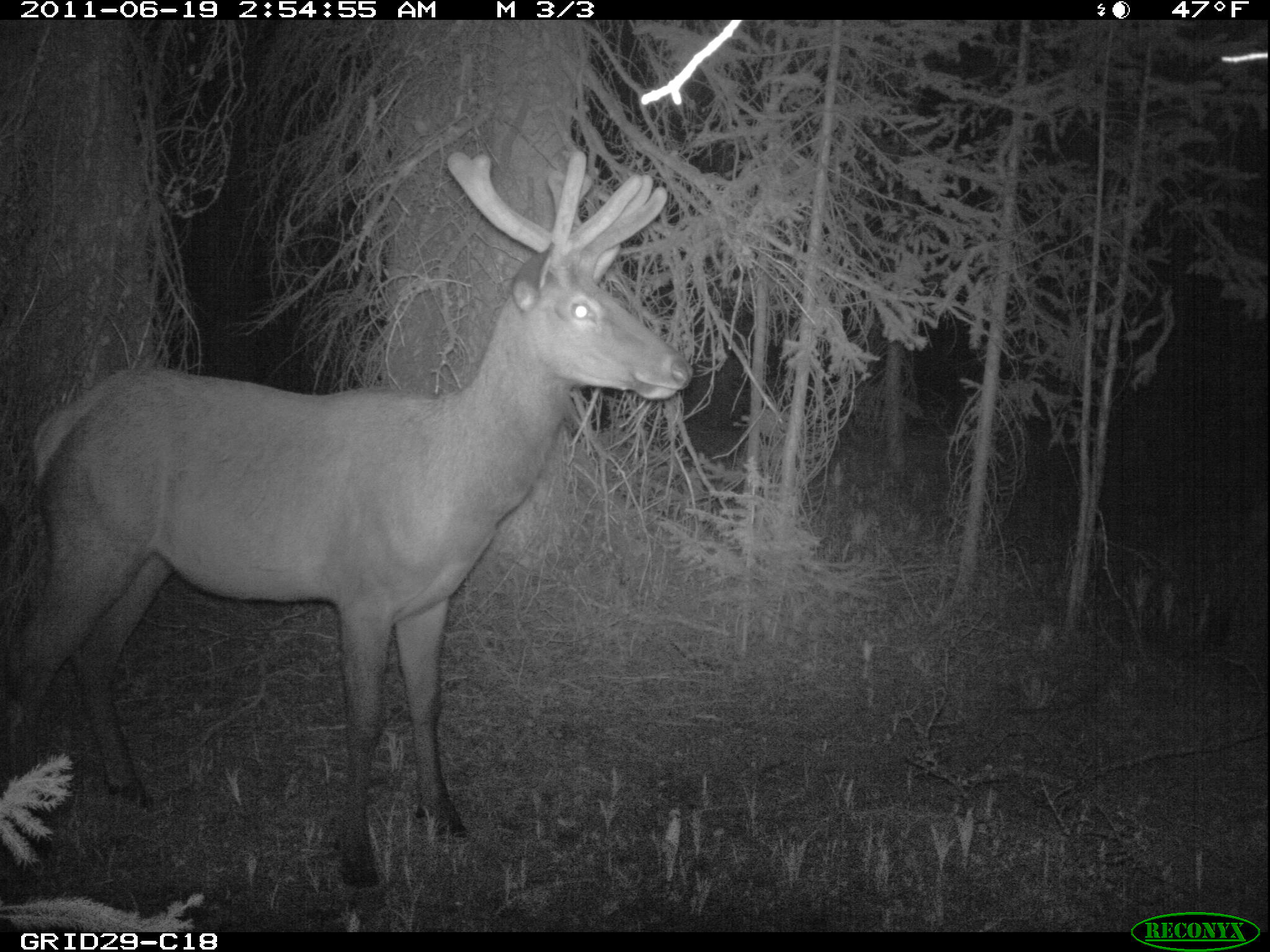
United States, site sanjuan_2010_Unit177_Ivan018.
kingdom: Animalia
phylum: Chordata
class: Mammalia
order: Artiodactyla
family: Cervidae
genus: Cervus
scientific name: Cervus elaphus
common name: red deer